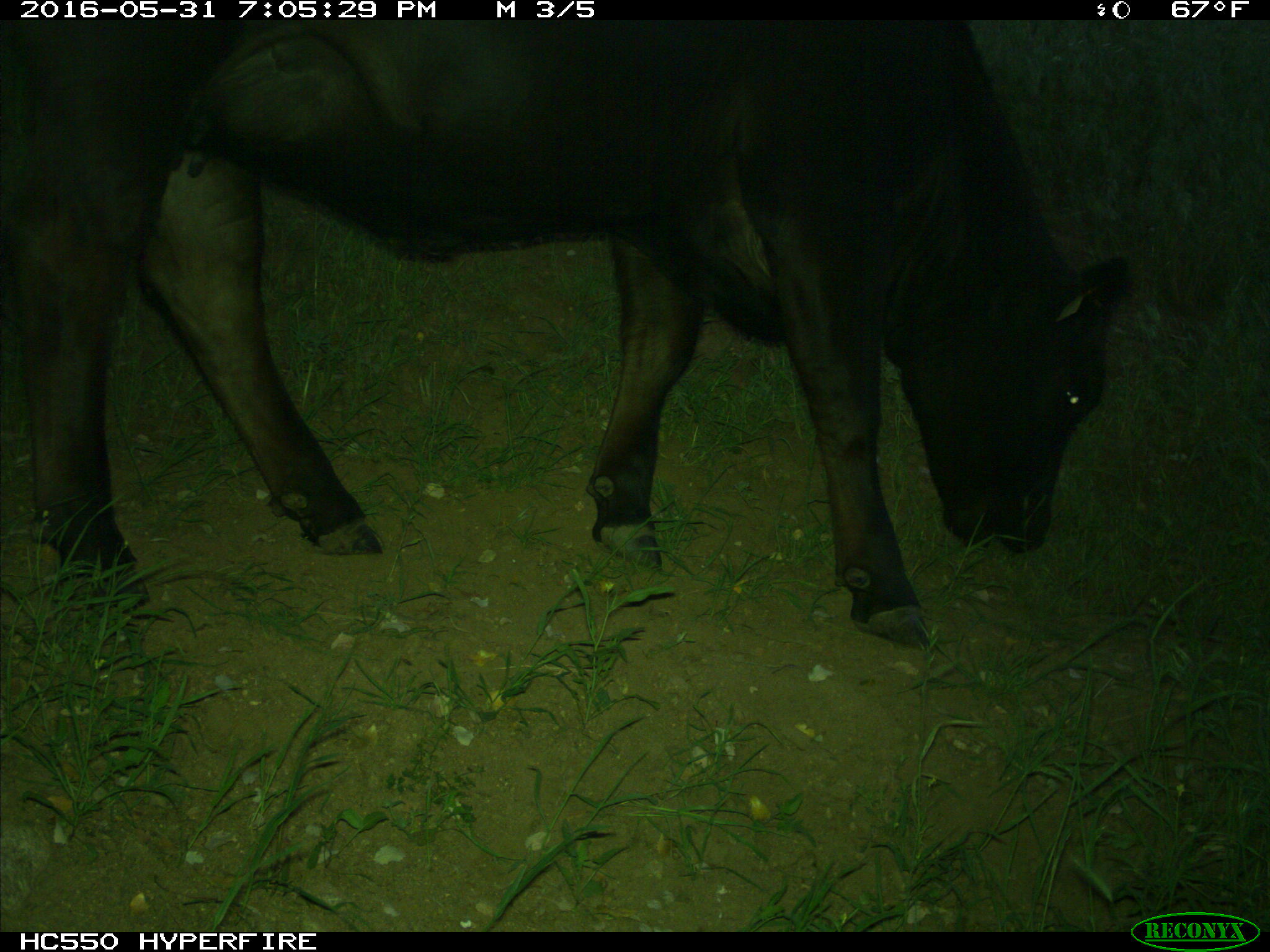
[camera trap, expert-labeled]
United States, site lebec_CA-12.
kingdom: Animalia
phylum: Chordata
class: Mammalia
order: Artiodactyla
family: Bovidae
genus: Bos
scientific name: Bos taurus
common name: domestic cow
Bos taurus (domestic cow).